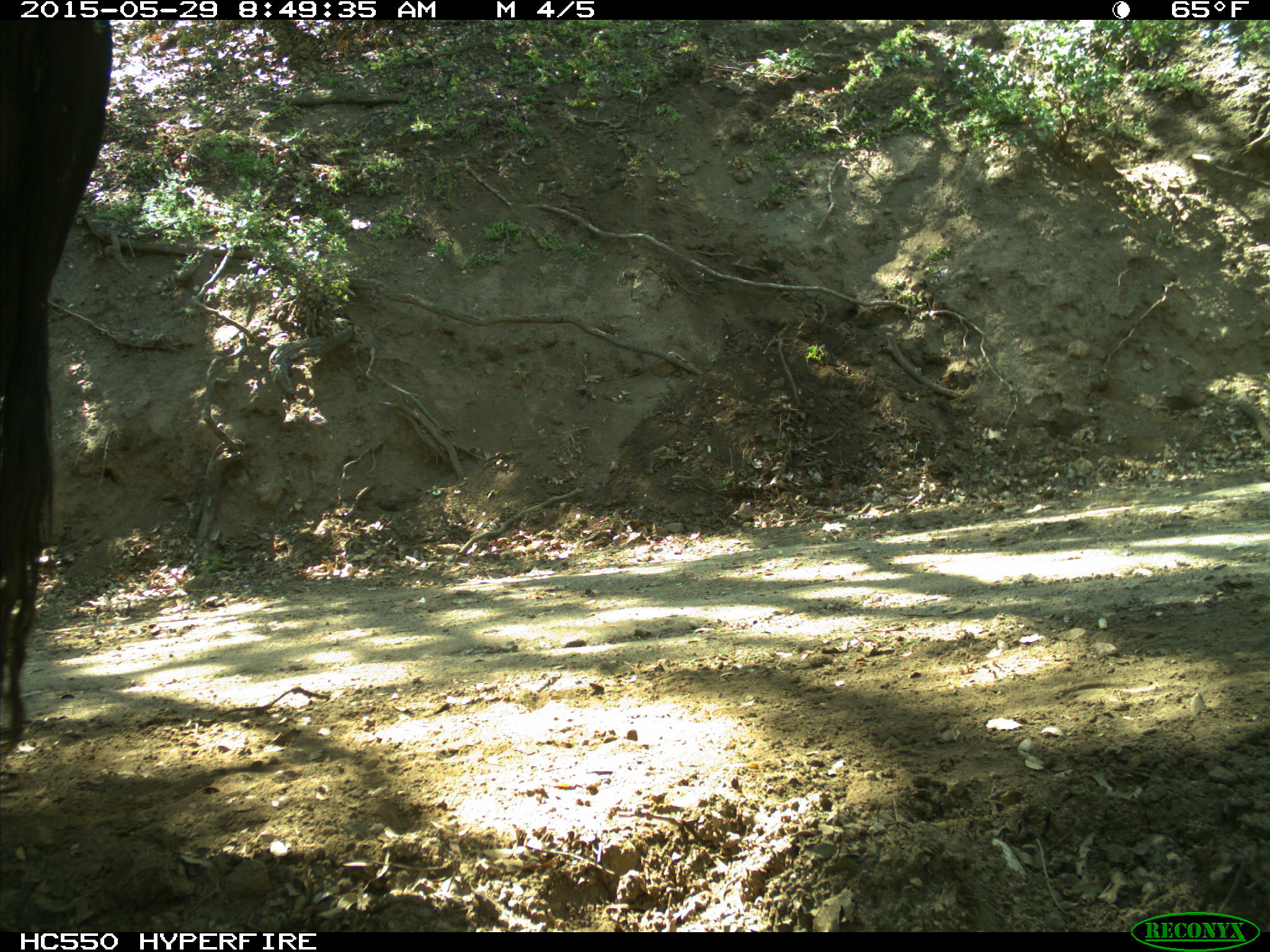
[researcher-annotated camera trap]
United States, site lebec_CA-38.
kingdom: Animalia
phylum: Chordata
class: Mammalia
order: Artiodactyla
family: Bovidae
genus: Bos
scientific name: Bos taurus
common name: domestic cow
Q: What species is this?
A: Bos taurus (domestic cow).